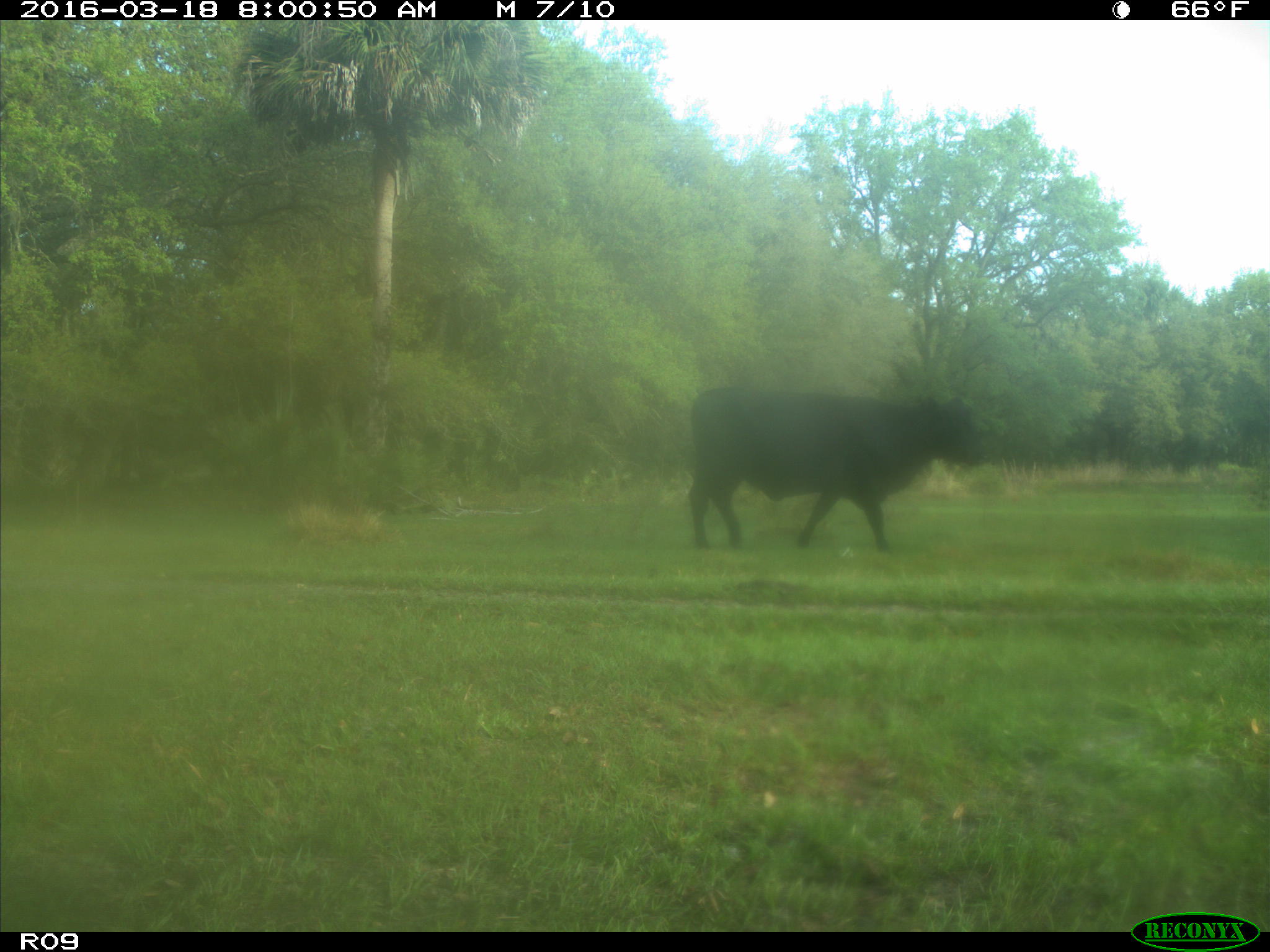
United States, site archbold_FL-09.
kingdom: Animalia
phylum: Chordata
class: Mammalia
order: Artiodactyla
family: Bovidae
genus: Bos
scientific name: Bos taurus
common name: domestic cow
Bos taurus (domestic cow).